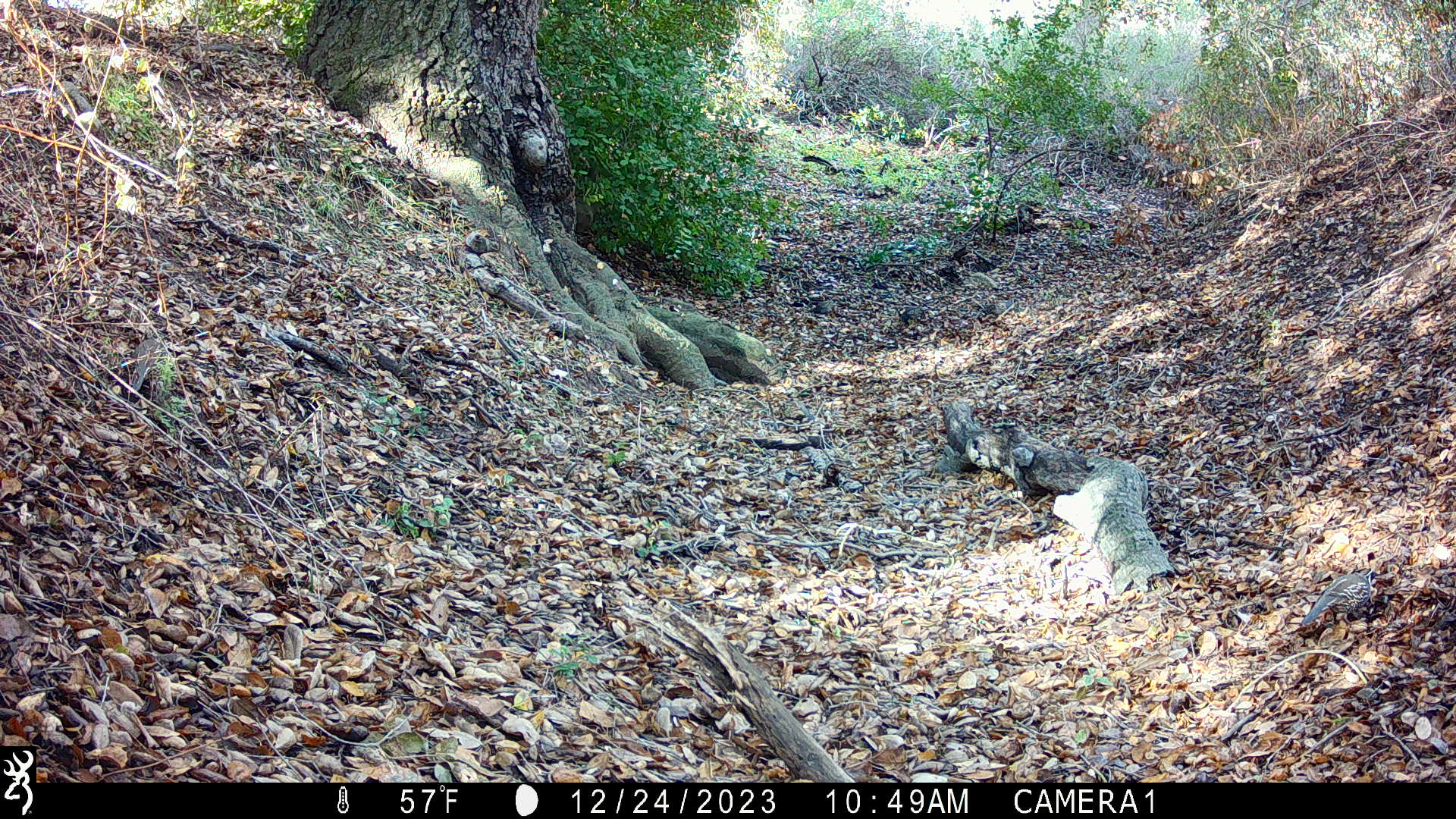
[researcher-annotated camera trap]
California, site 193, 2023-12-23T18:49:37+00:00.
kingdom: Animalia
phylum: Chordata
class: Aves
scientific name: Aves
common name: bird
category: unknown bird